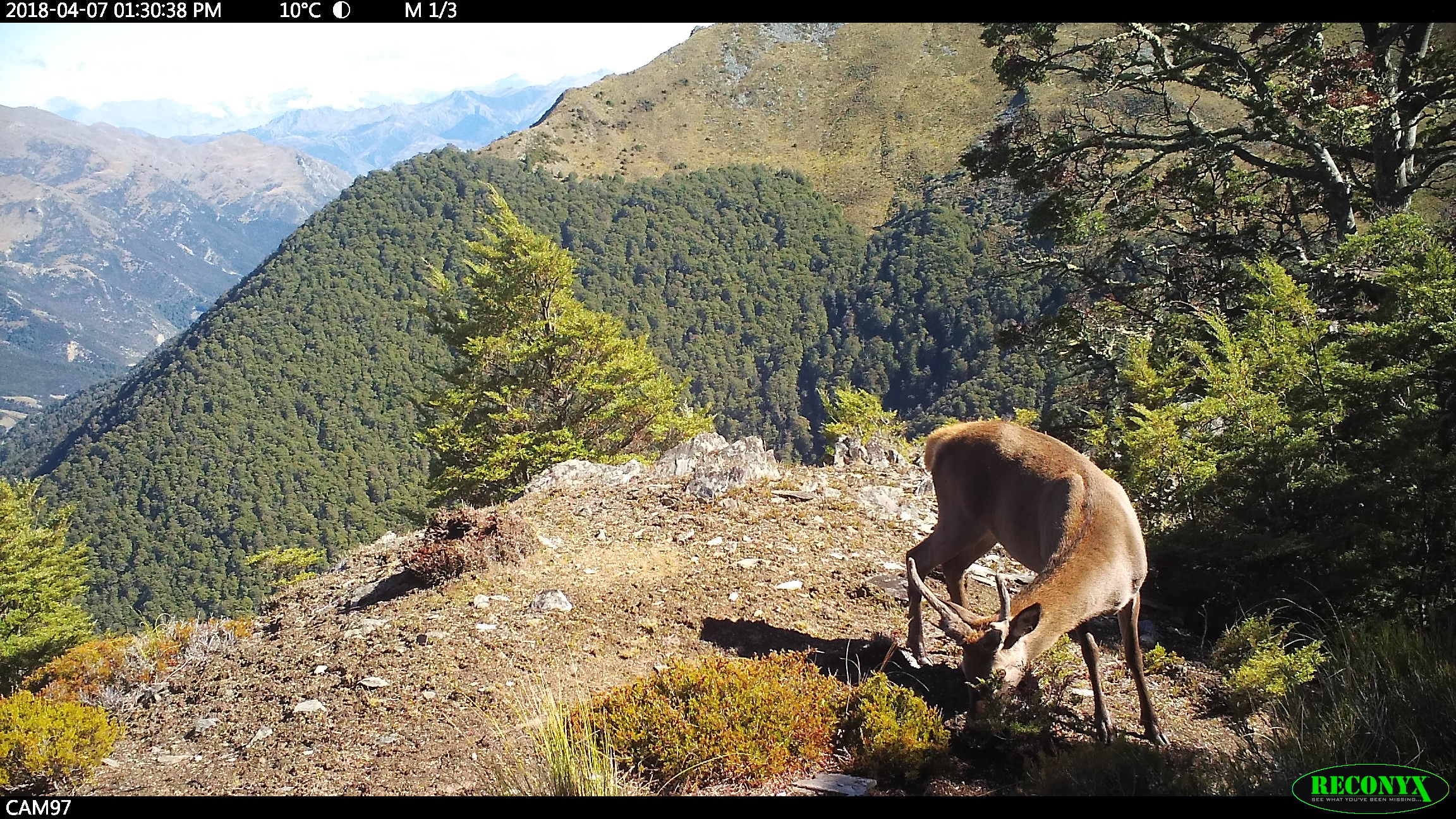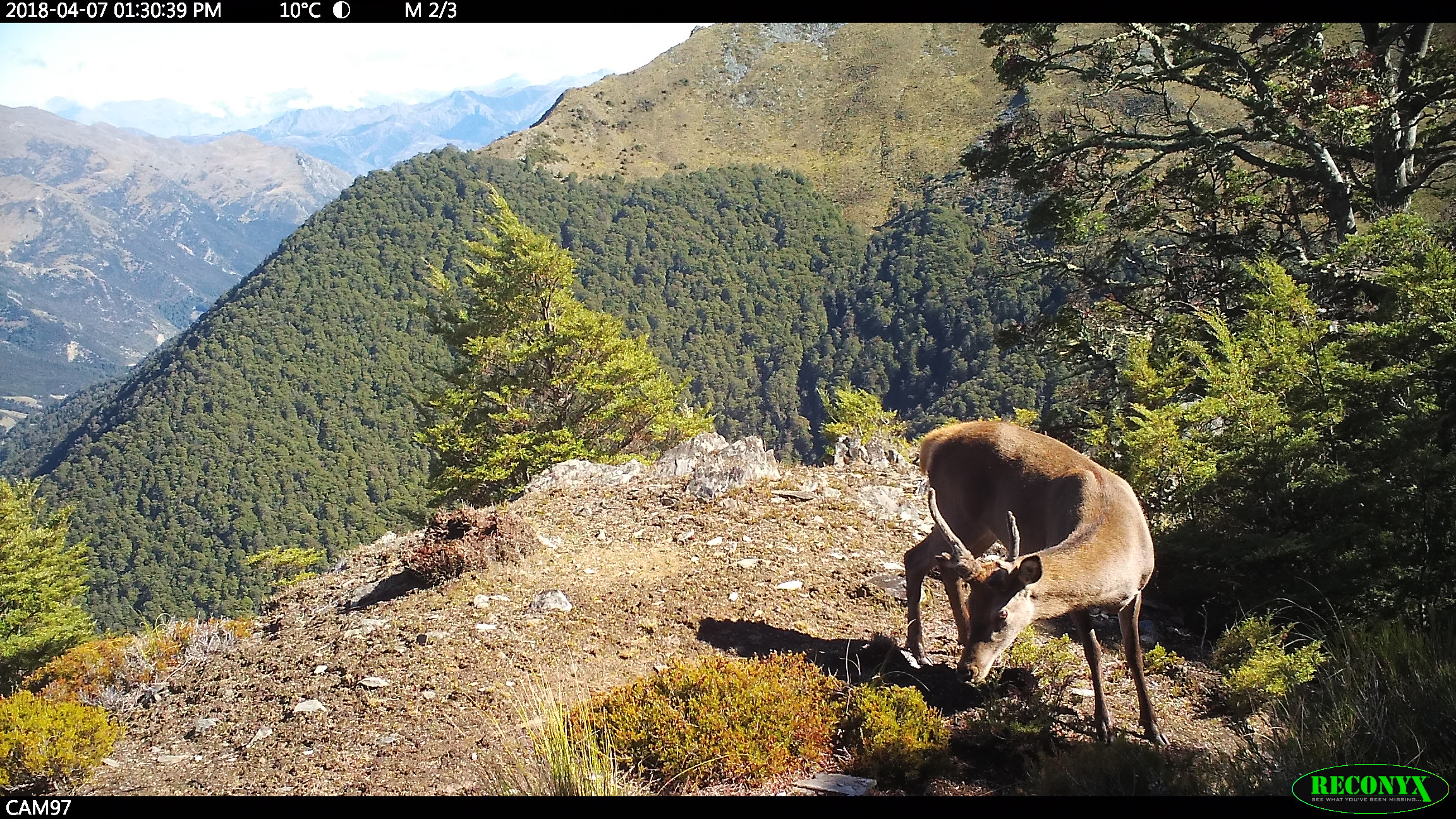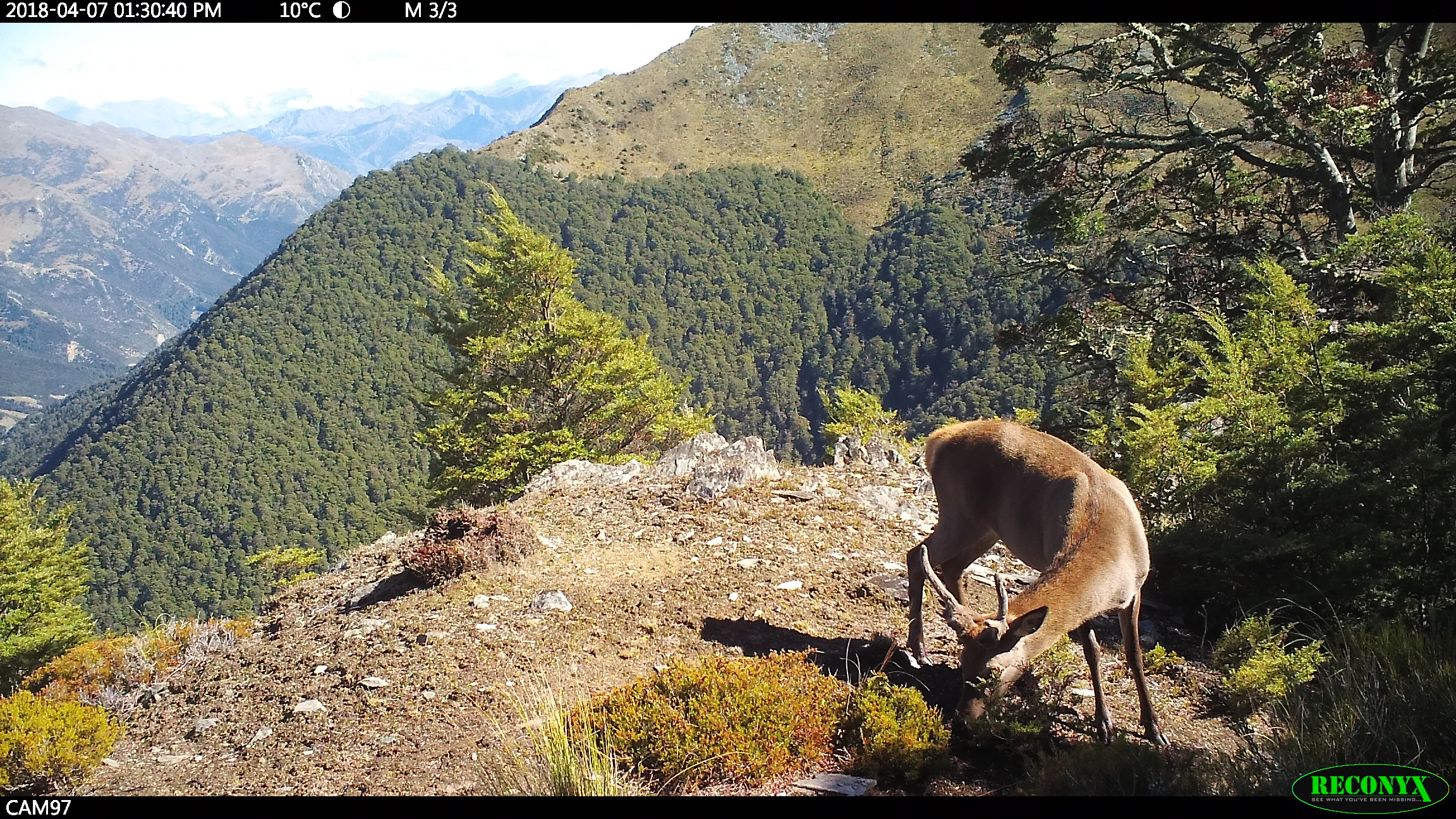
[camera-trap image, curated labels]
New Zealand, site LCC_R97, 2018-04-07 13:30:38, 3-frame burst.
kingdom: Animalia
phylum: Chordata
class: Mammalia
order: Artiodactyla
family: Cervidae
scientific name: Cervidae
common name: deer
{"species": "deer (Cervidae)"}